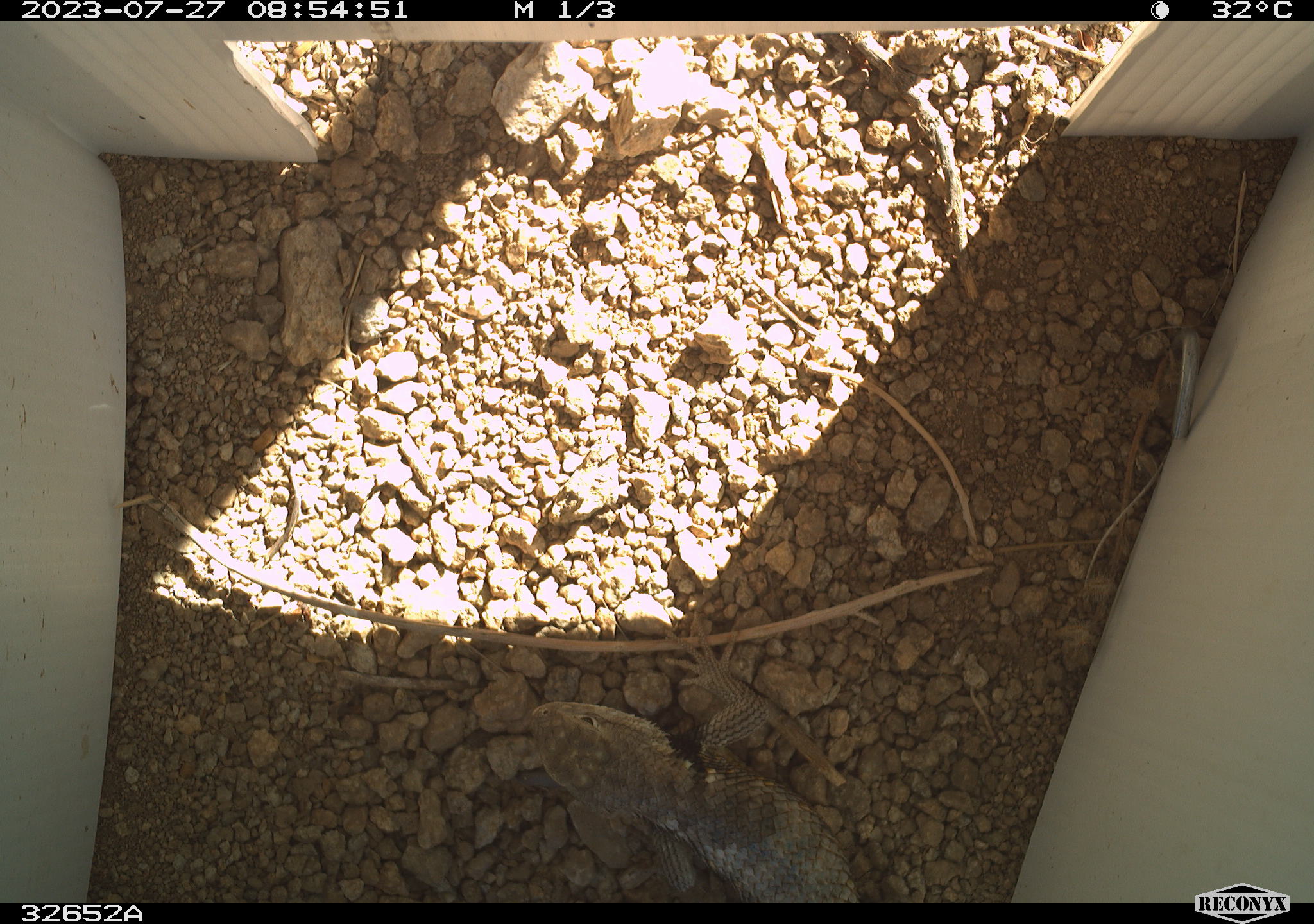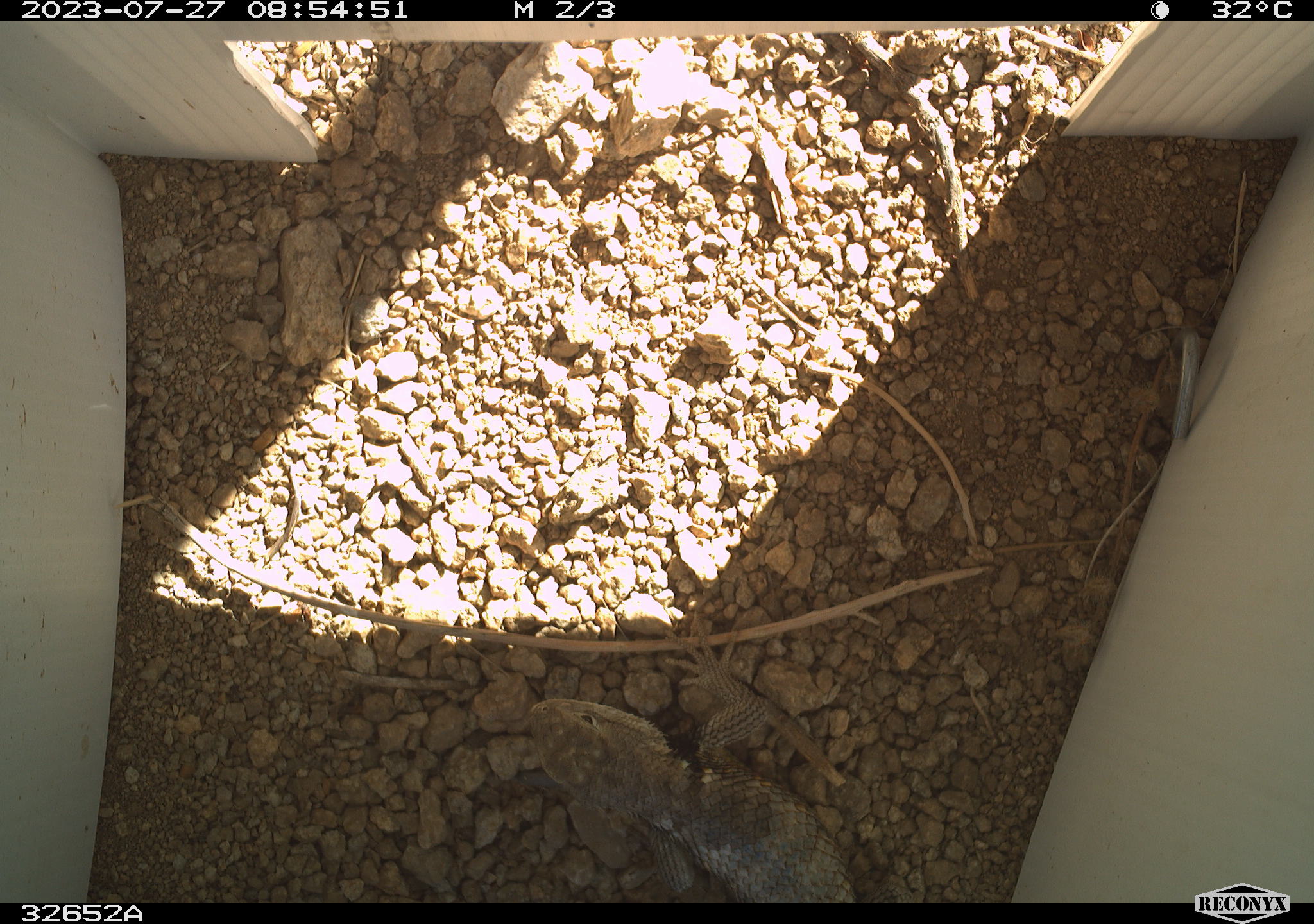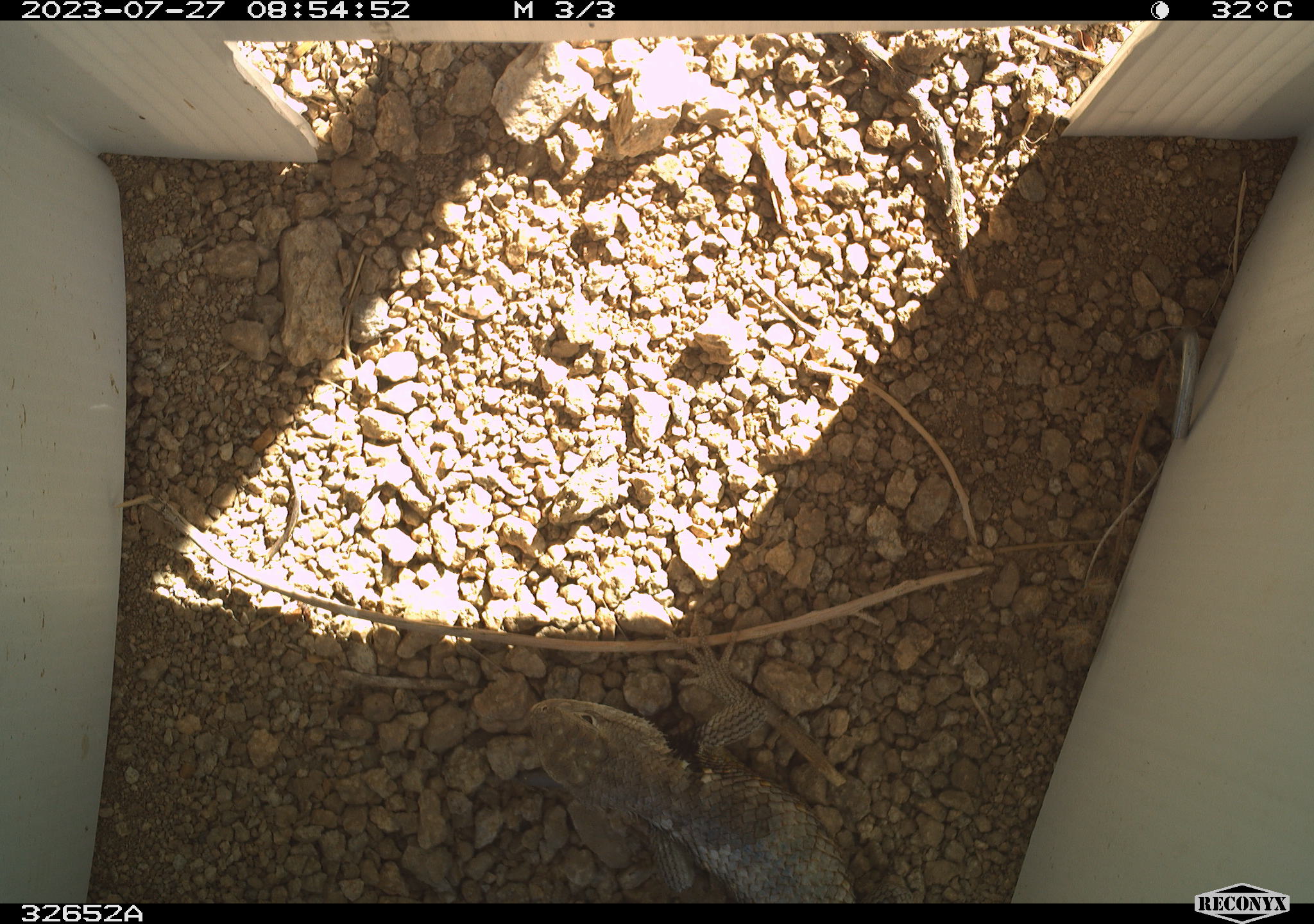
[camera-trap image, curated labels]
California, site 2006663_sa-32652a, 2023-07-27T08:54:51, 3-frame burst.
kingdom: Animalia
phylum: Chordata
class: Reptilia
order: Squamata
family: Phrynosomatidae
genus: Sceloporus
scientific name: Sceloporus uniformis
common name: yellow-backed spiny lizard